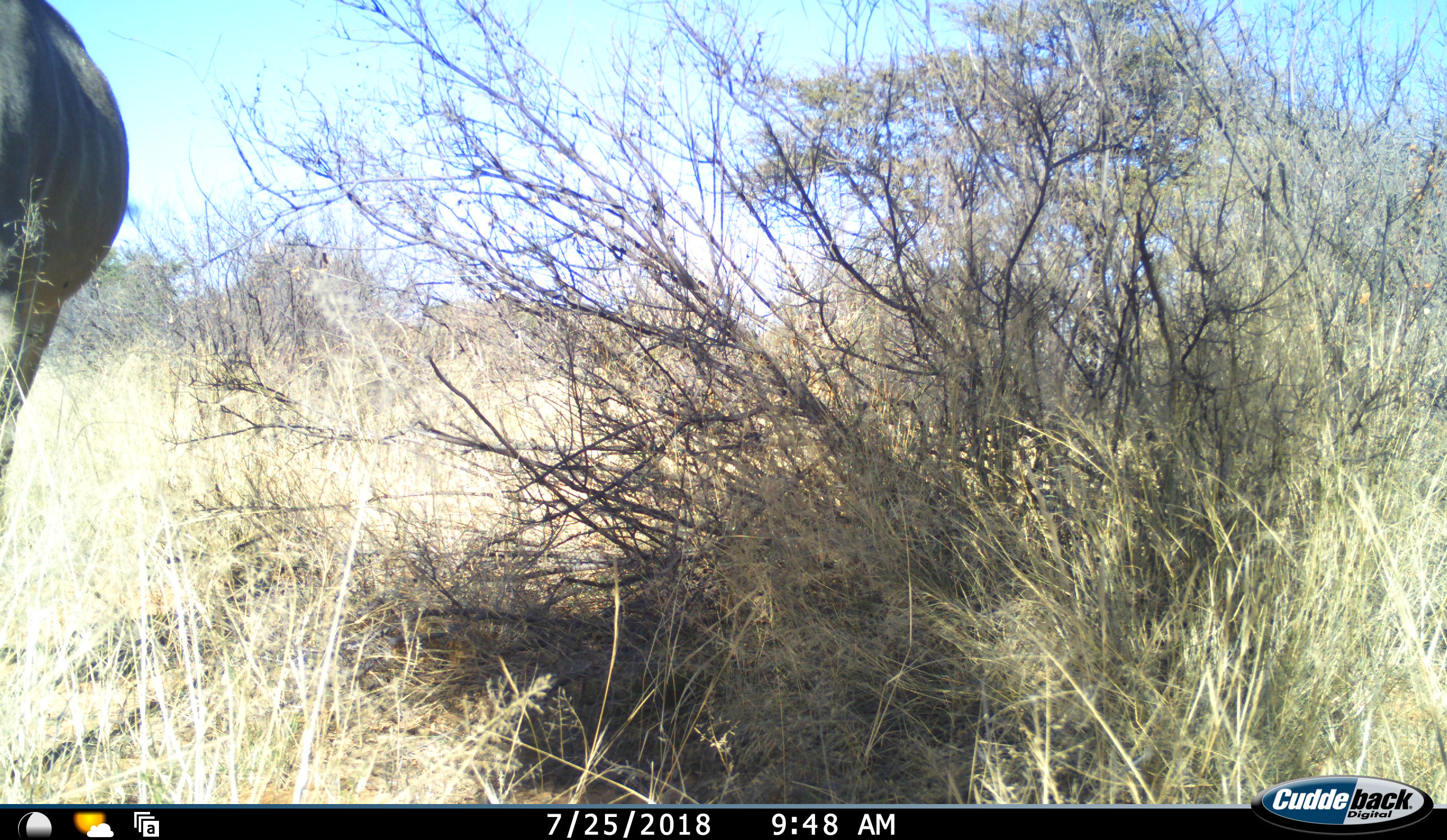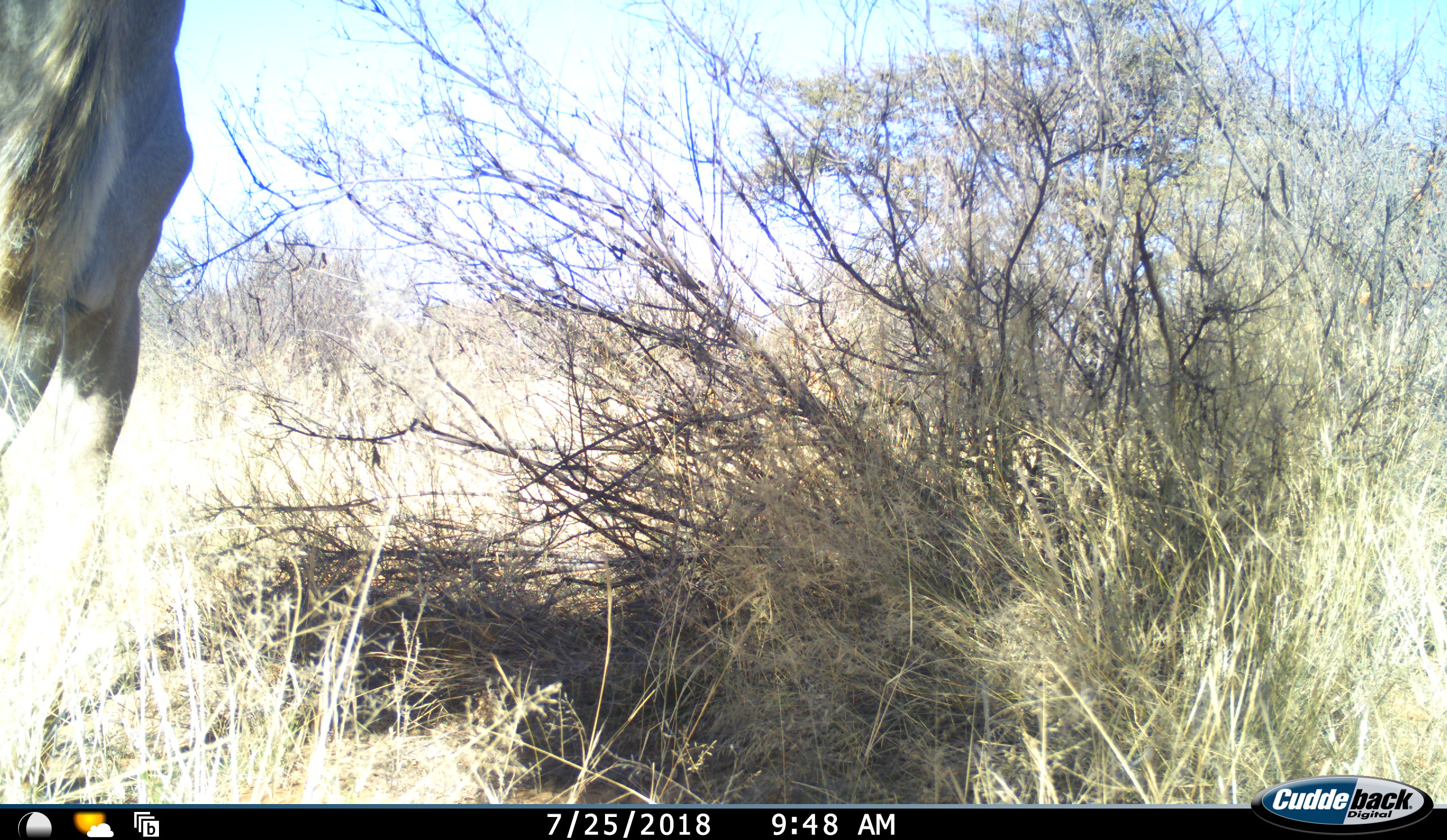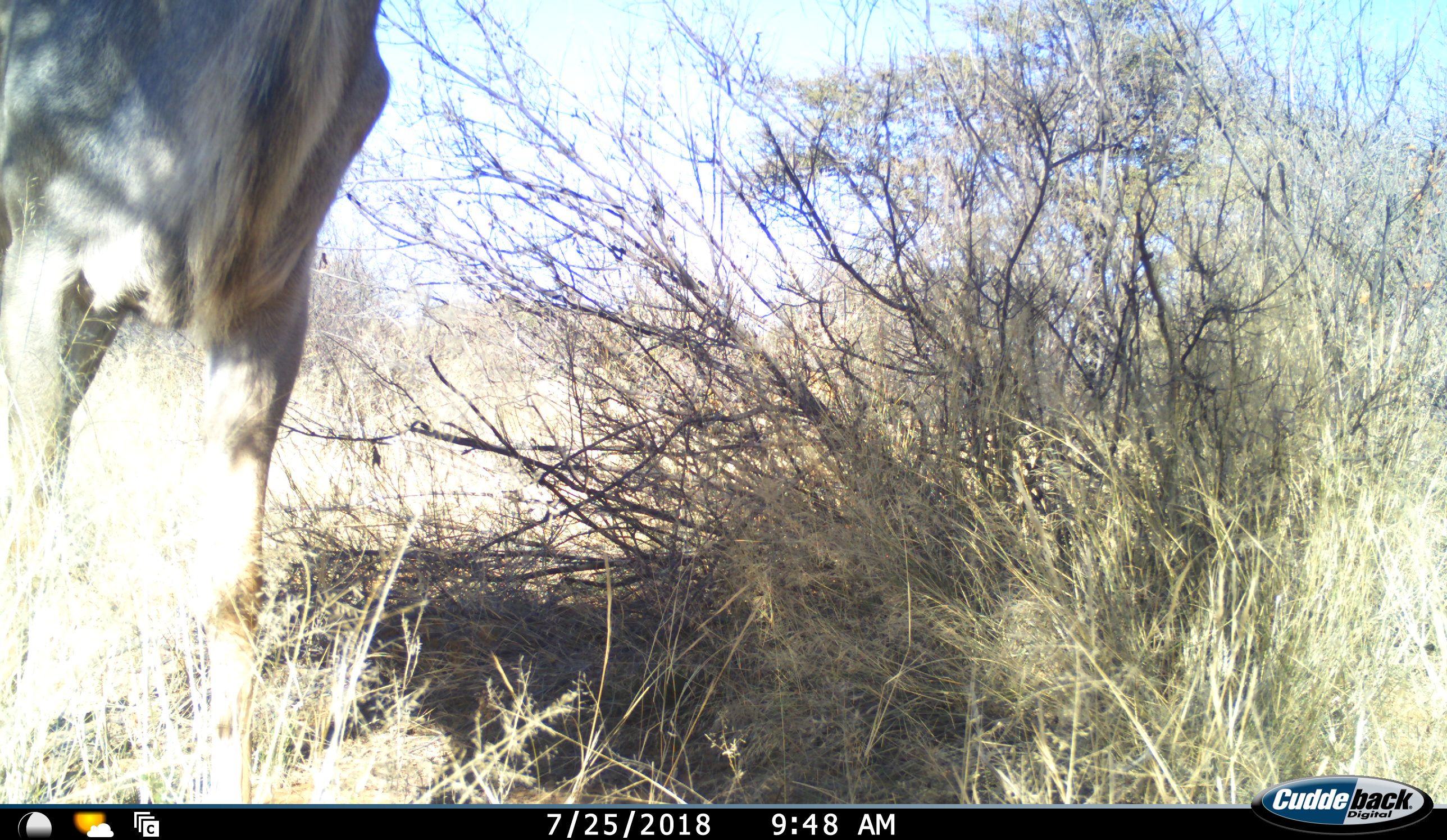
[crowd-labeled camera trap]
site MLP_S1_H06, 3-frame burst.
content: unidentified animal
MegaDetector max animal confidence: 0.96